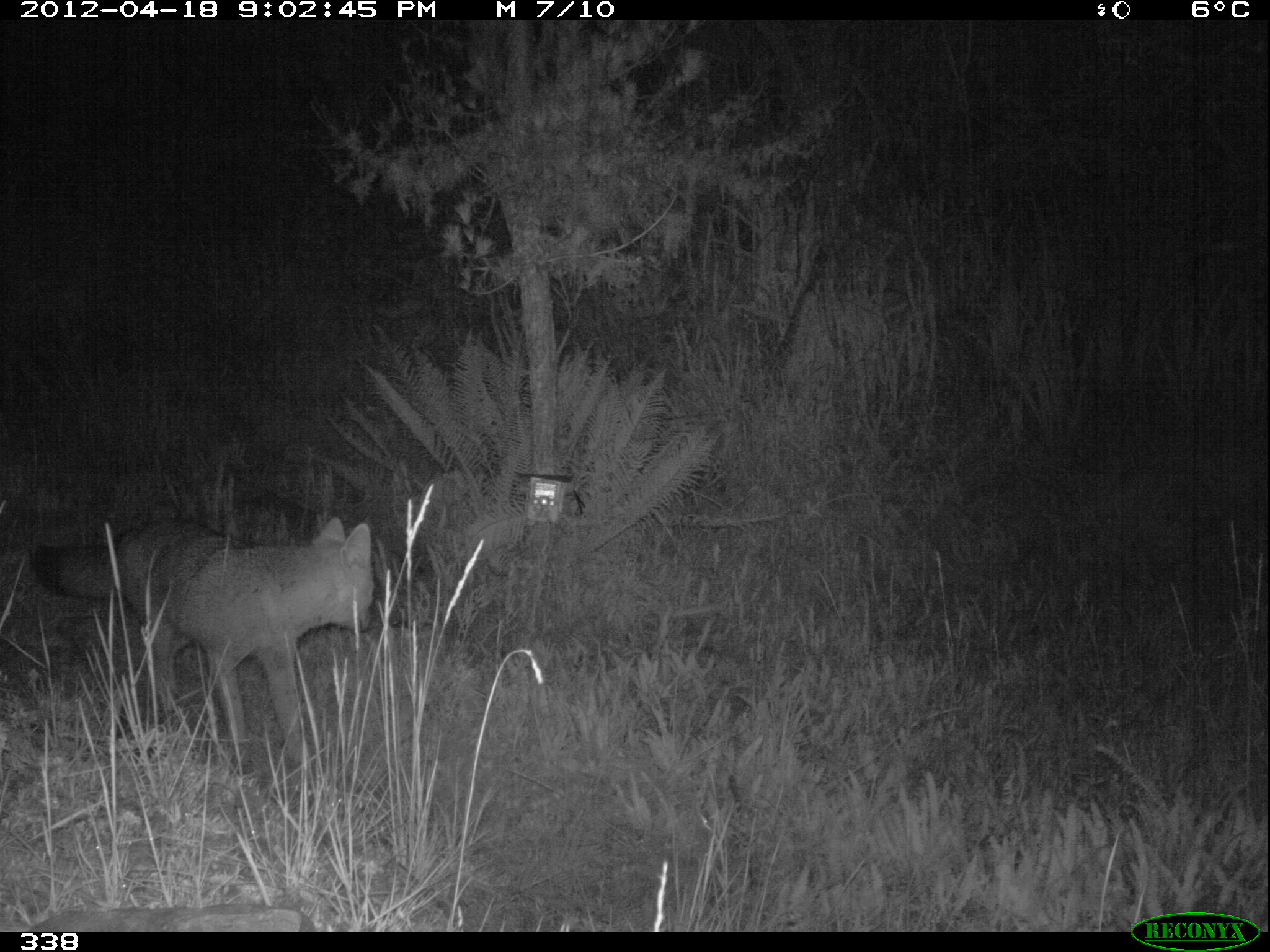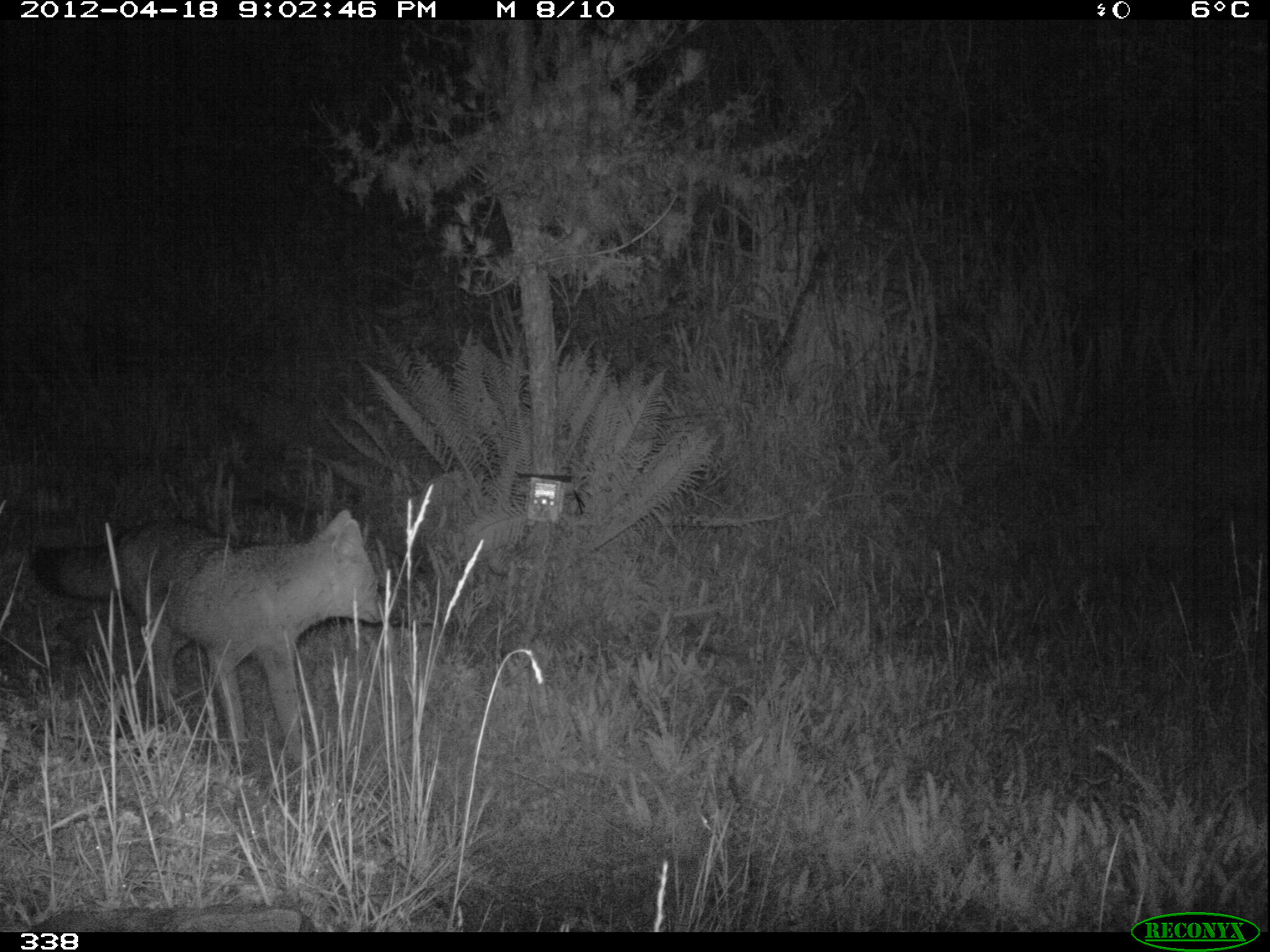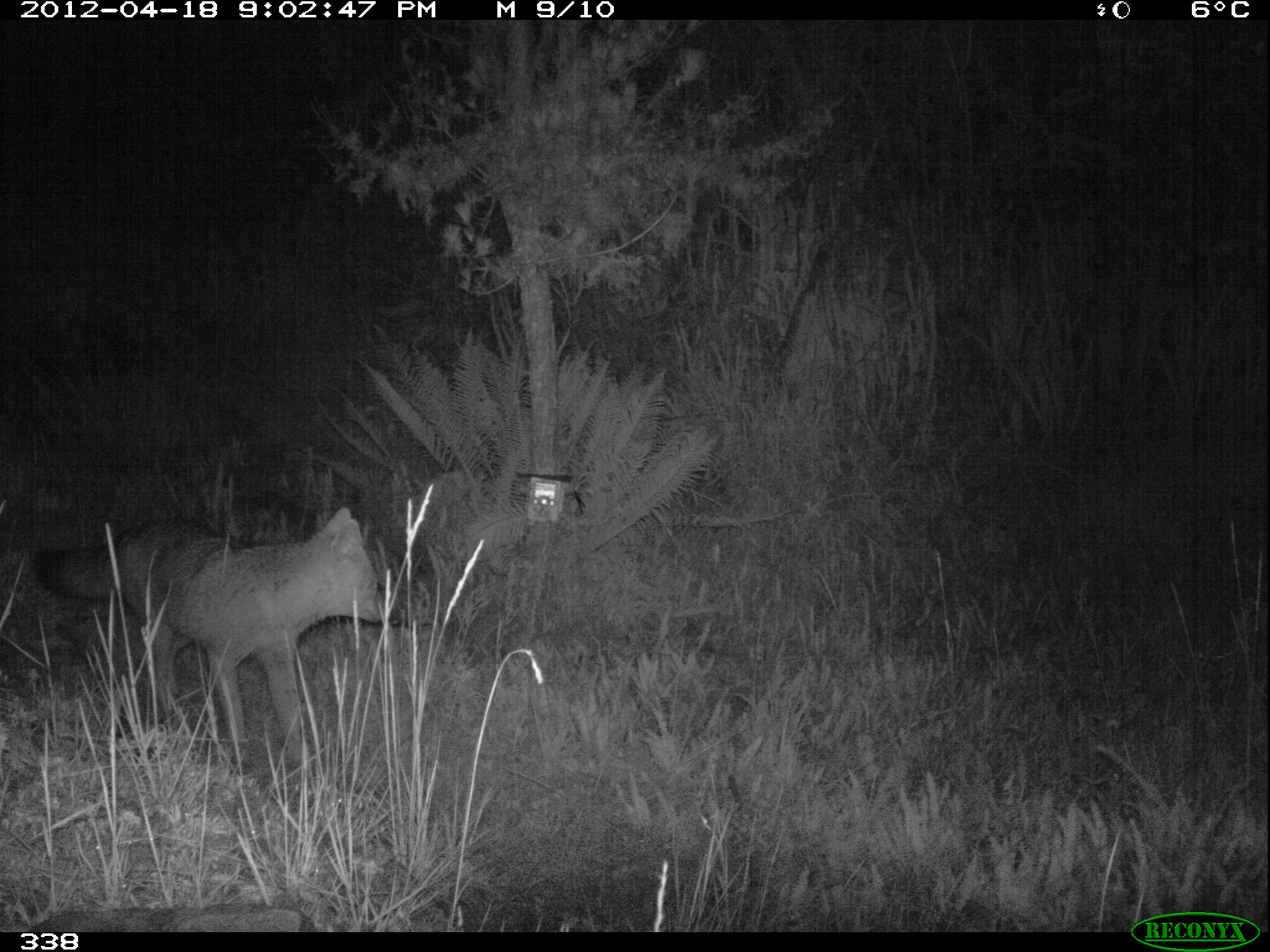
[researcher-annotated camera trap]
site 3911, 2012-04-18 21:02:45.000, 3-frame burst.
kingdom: Animalia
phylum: Chordata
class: Mammalia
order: Carnivora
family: Canidae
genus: Lycalopex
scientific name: Lycalopex culpaeus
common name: culpeo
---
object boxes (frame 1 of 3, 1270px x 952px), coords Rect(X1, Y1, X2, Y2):
lycalopex culpaeus: Rect(27, 515, 375, 764)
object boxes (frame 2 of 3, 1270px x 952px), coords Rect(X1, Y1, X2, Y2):
lycalopex culpaeus: Rect(24, 509, 392, 763)